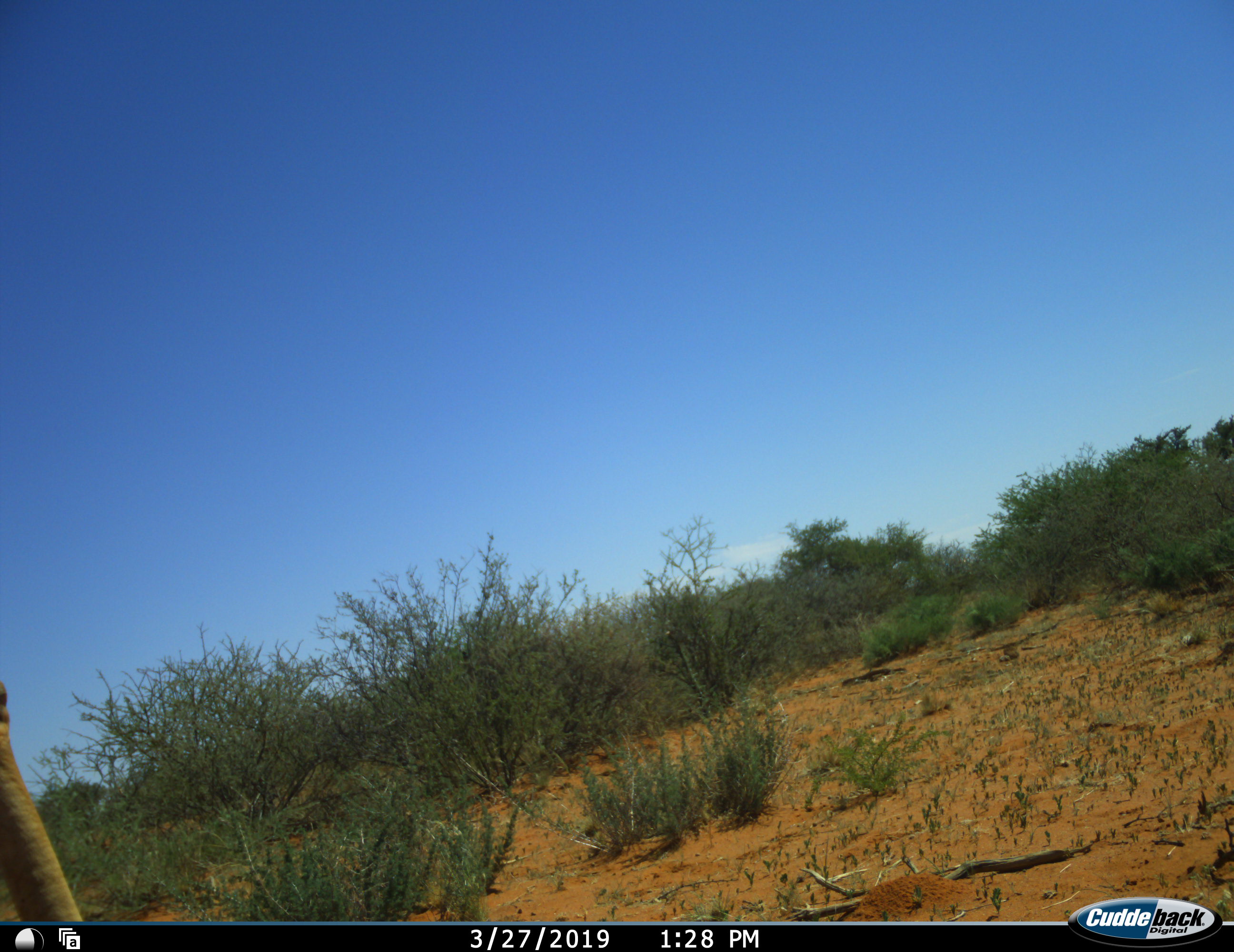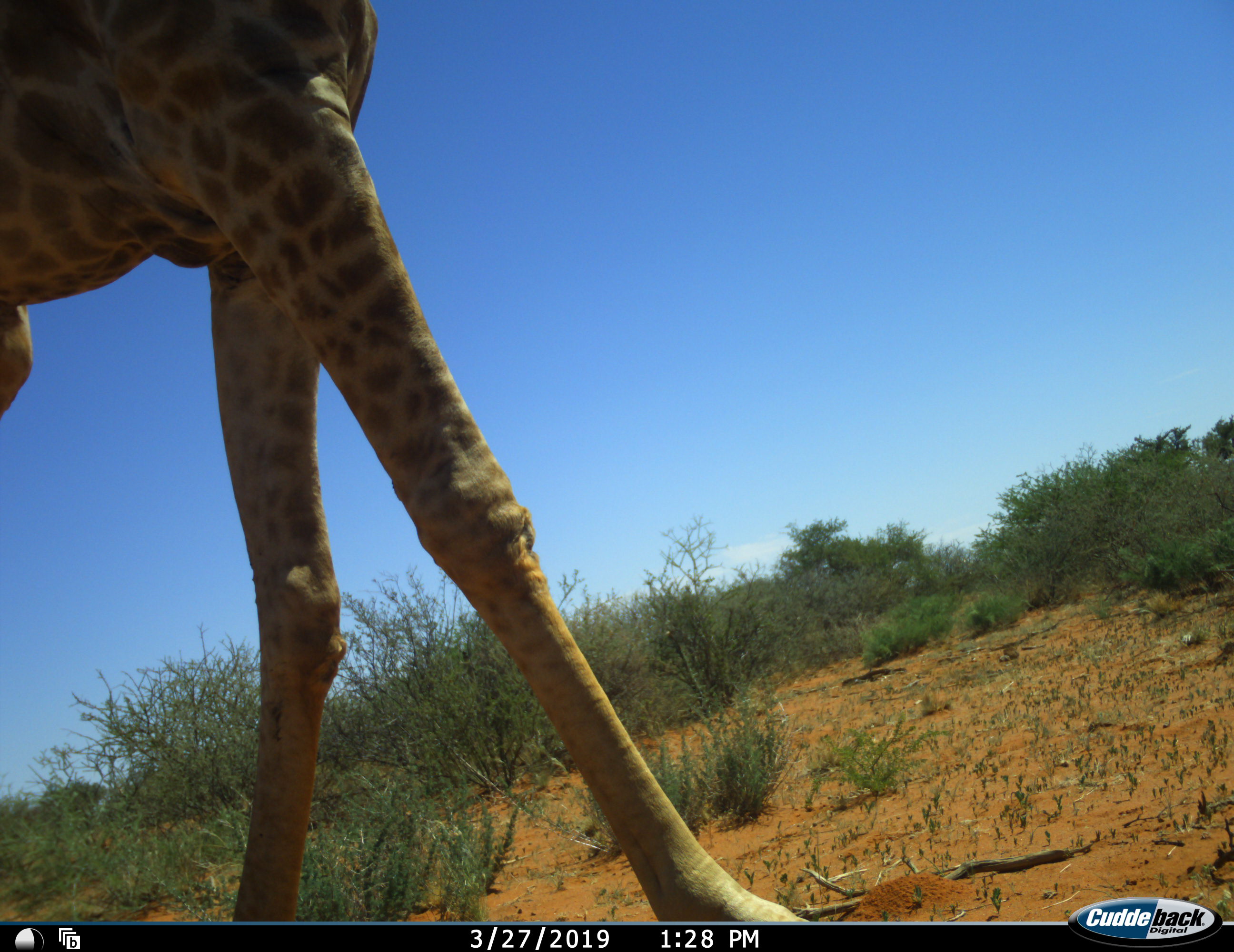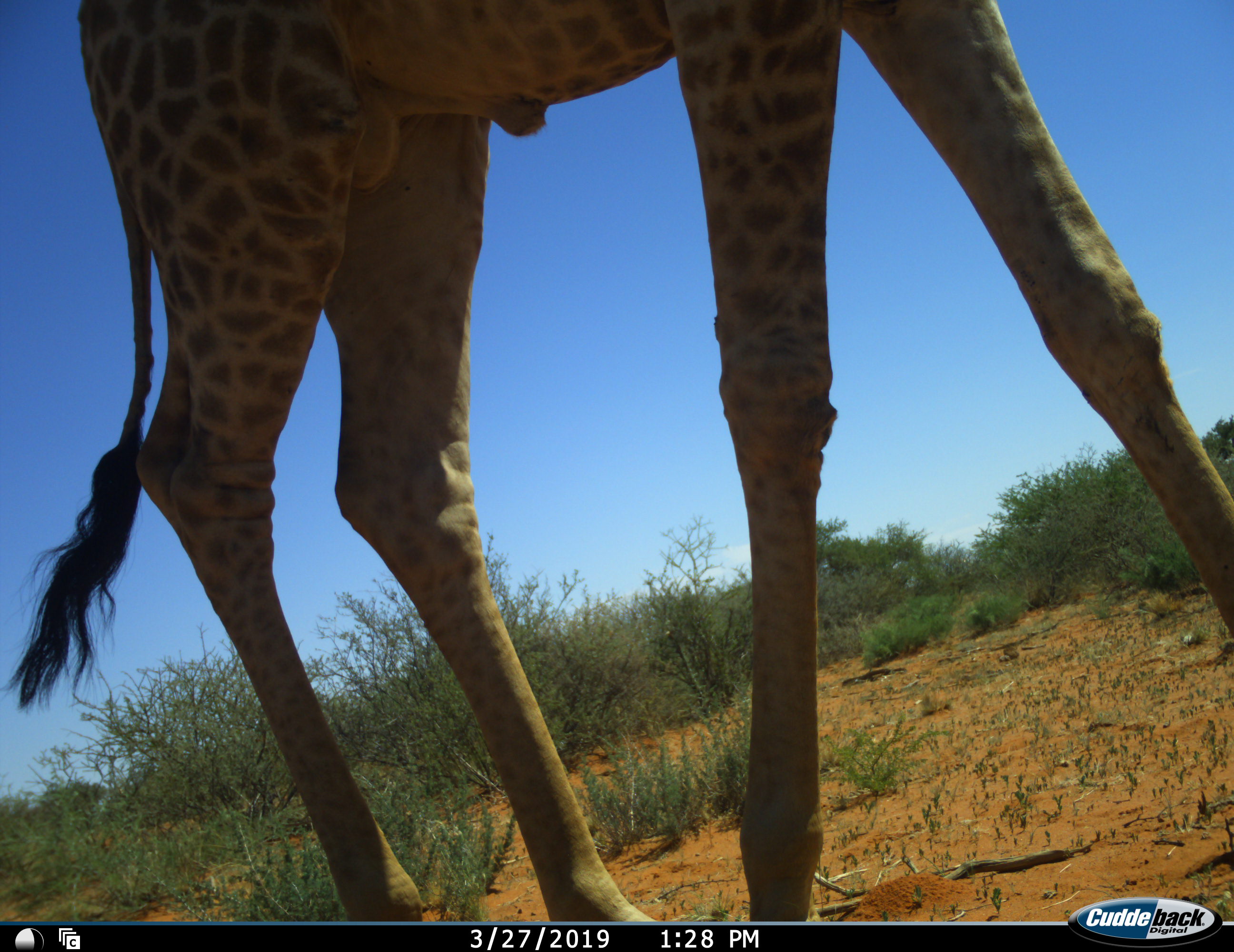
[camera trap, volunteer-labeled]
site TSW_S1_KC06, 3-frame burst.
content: unidentified animal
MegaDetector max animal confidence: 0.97